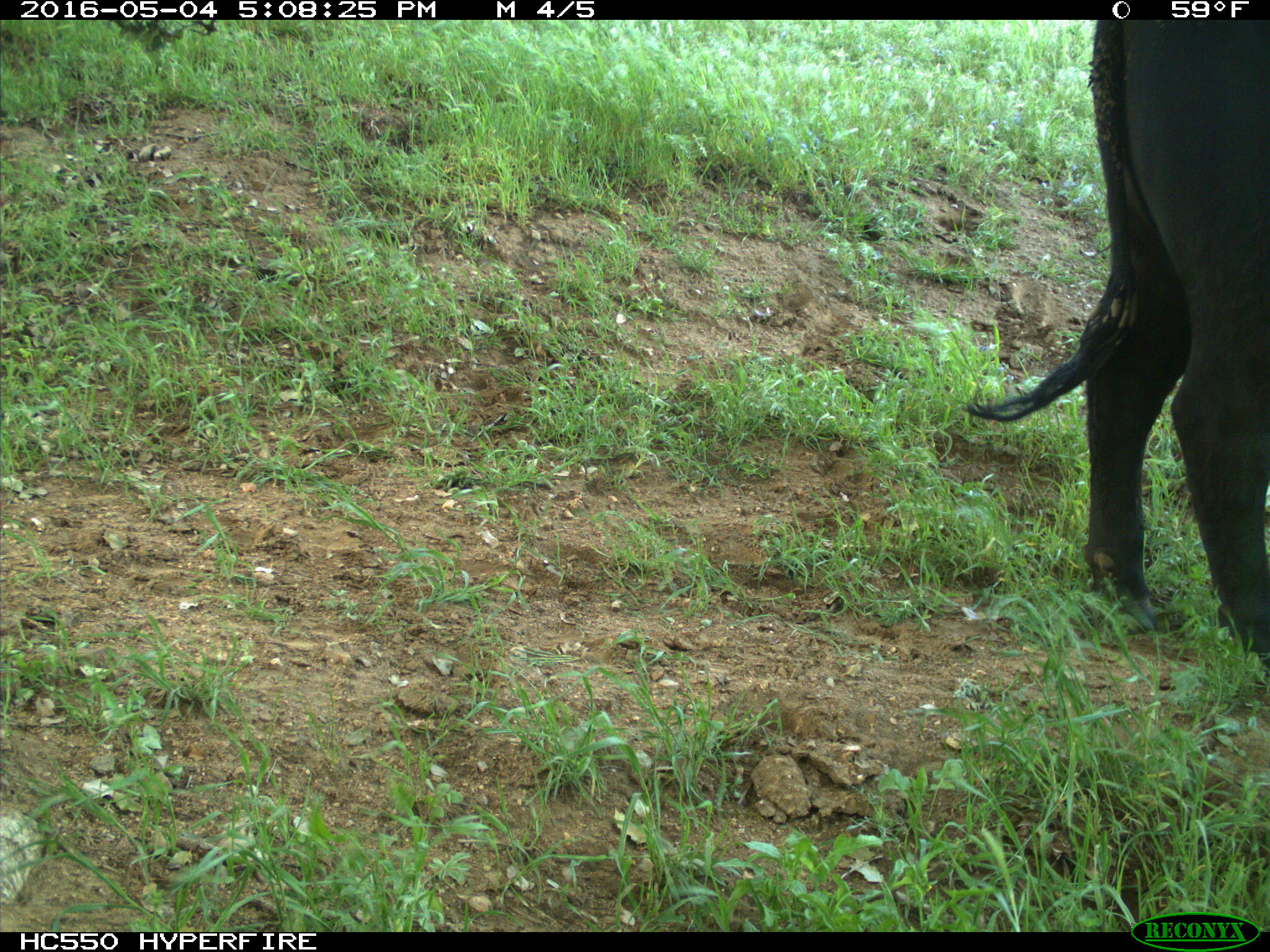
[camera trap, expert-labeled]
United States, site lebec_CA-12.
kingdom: Animalia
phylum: Chordata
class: Mammalia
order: Artiodactyla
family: Bovidae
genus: Bos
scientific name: Bos taurus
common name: domestic cow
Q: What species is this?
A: Bos taurus (domestic cow).